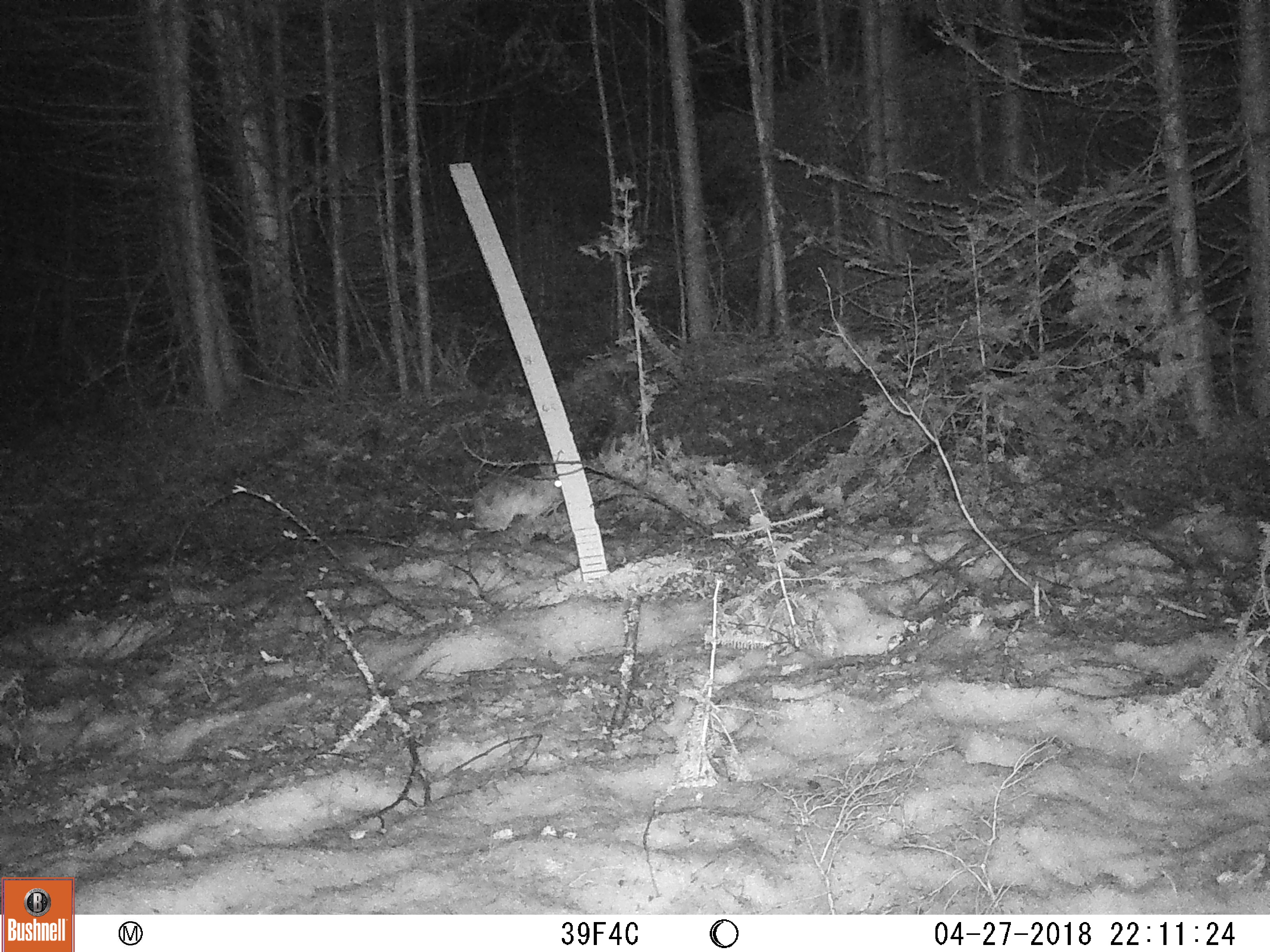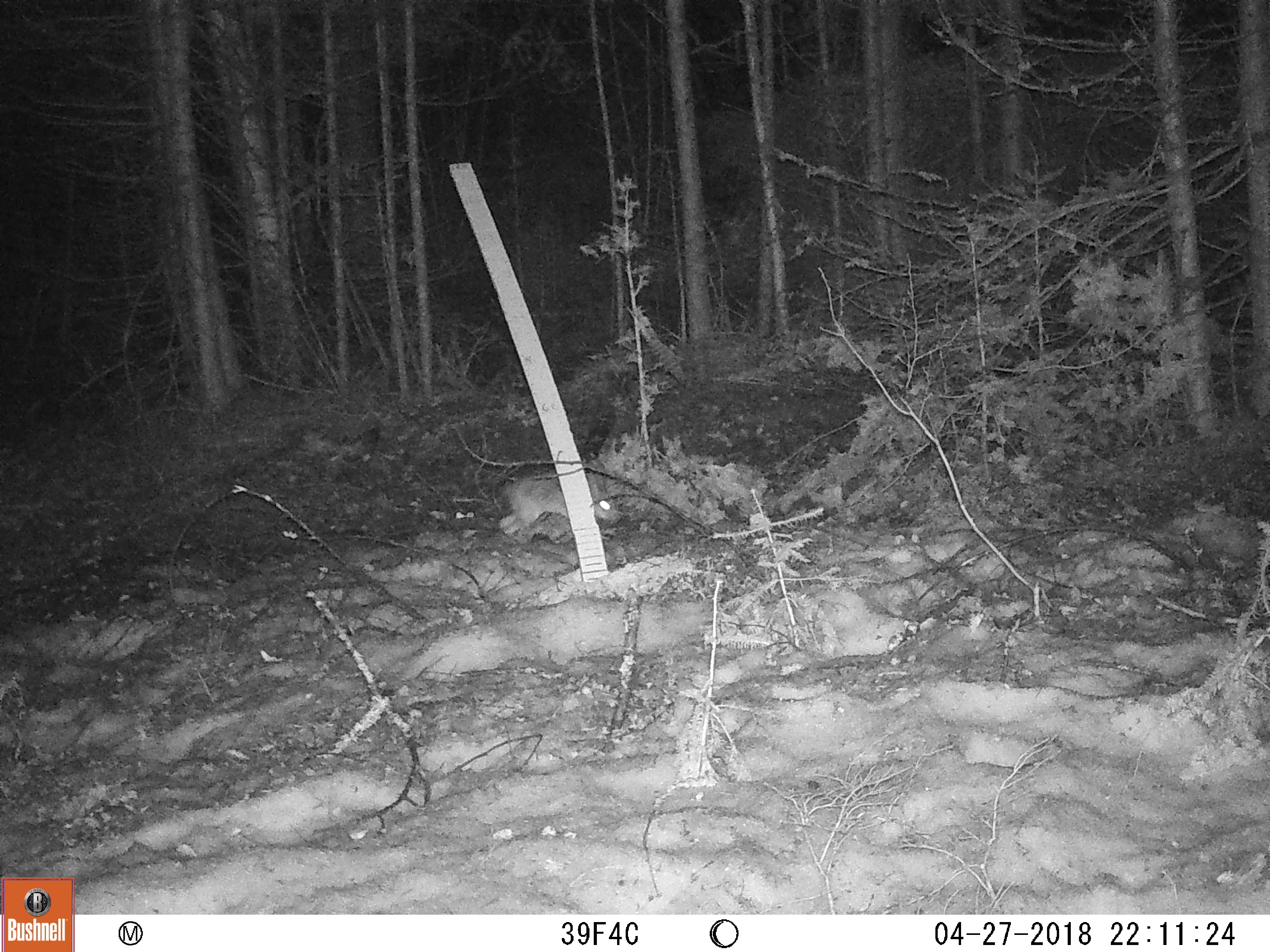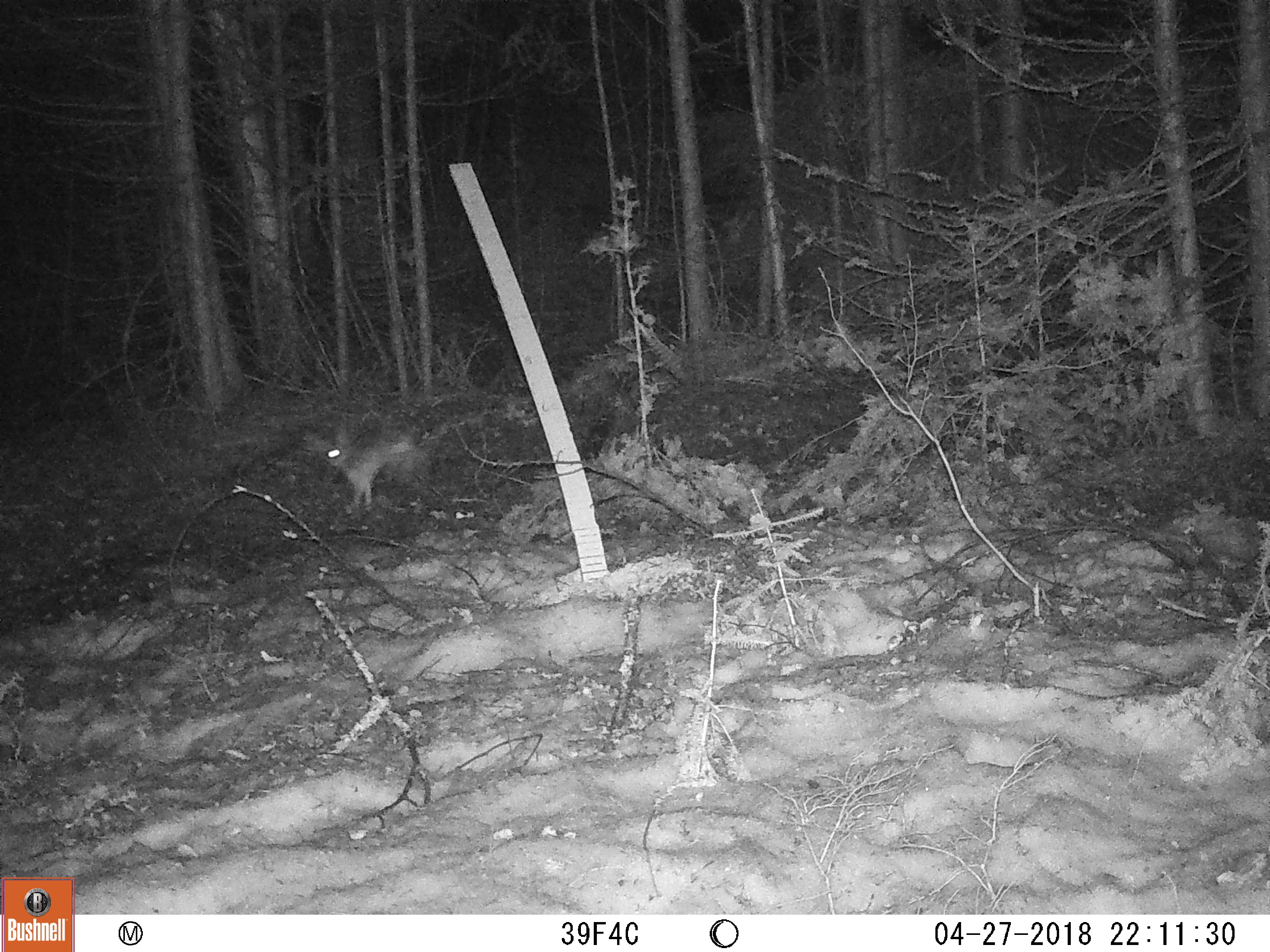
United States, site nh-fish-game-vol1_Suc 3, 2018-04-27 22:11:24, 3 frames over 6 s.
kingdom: Animalia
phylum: Chordata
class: Mammalia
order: Lagomorpha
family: Leporidae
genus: Lepus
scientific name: Lepus americanus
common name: snowshoe hare